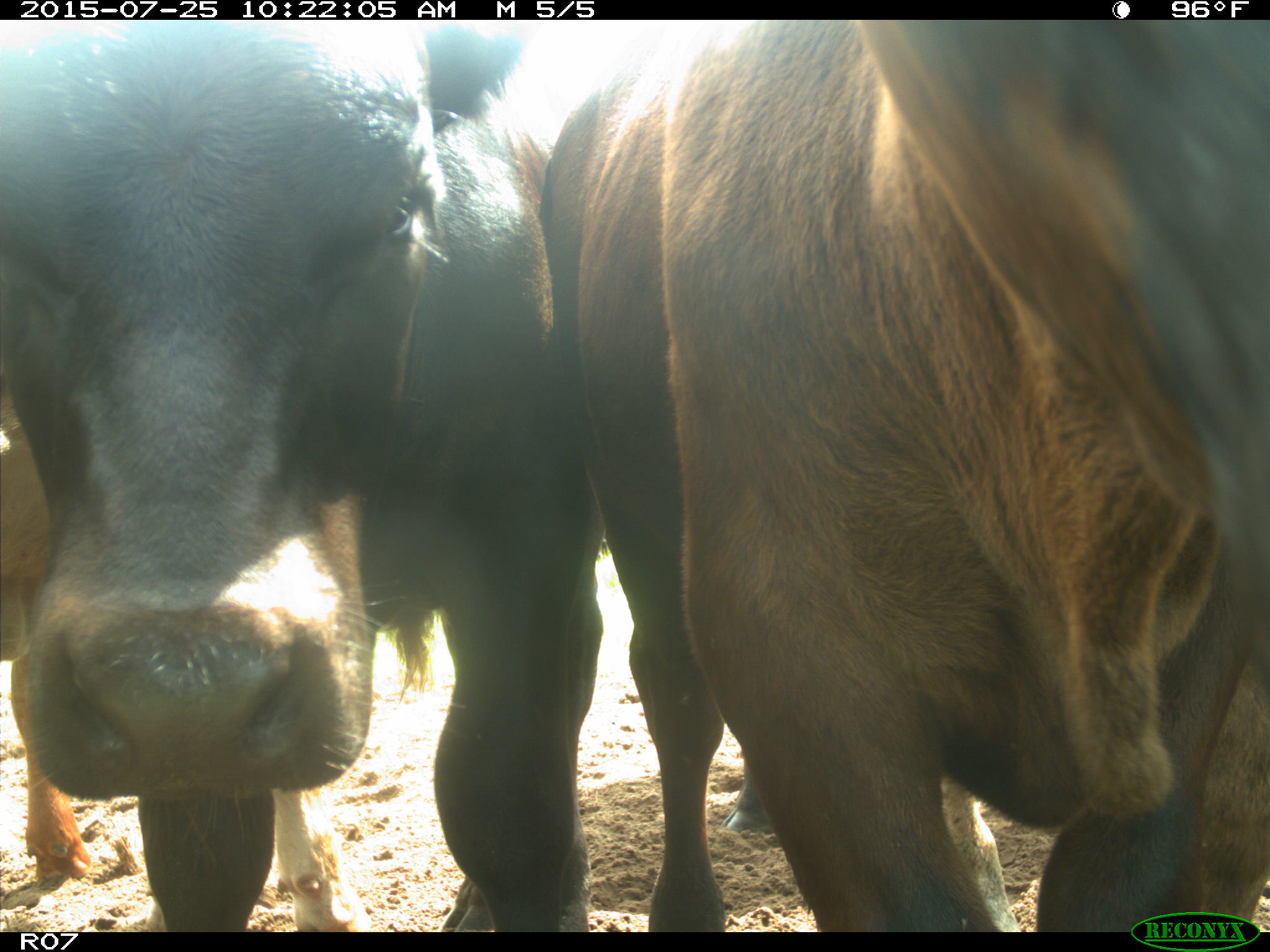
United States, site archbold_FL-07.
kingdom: Animalia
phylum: Chordata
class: Mammalia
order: Artiodactyla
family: Bovidae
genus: Bos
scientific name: Bos taurus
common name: domestic cow